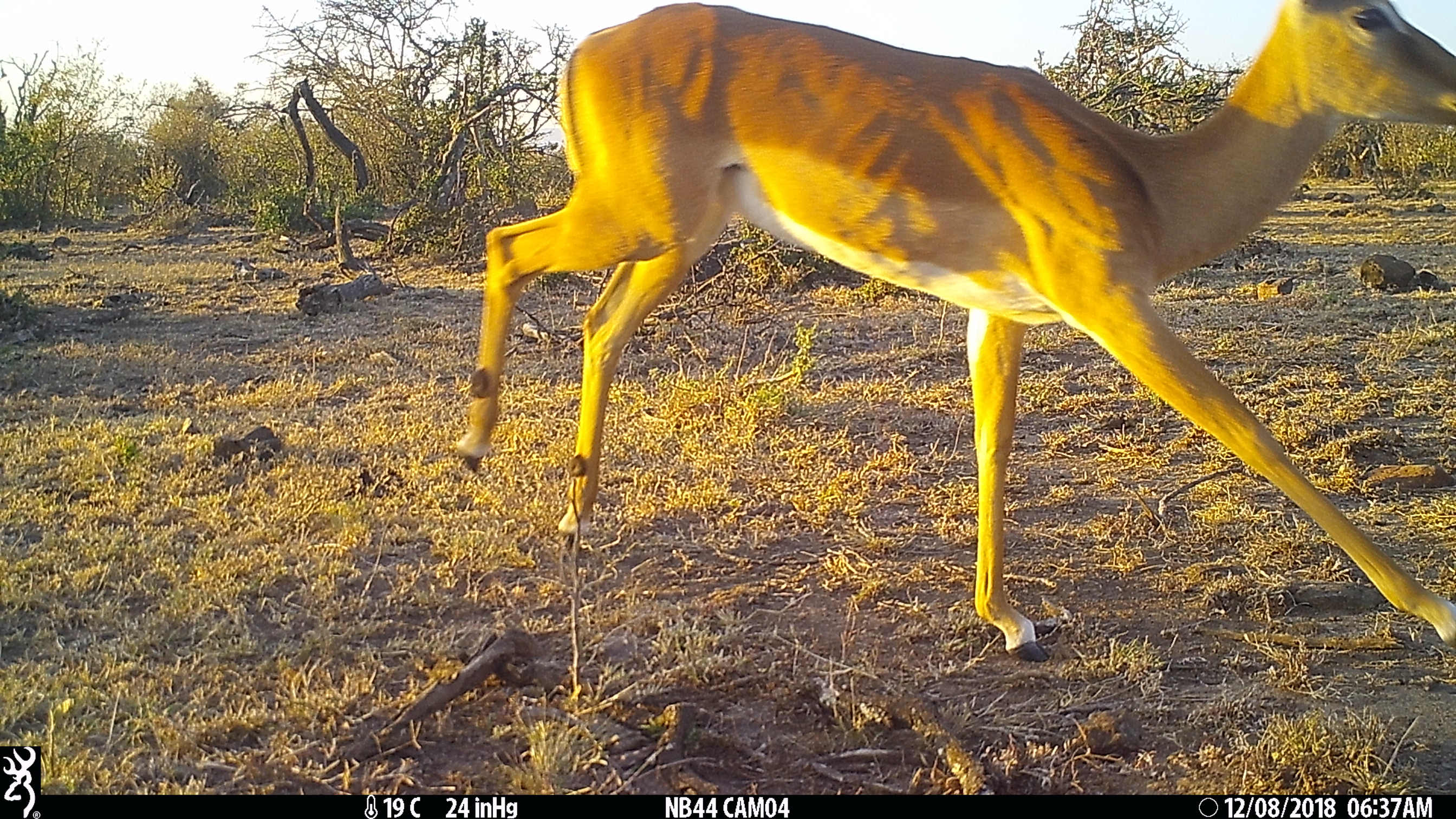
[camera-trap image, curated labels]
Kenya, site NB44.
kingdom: Animalia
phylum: Chordata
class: Mammalia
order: Artiodactyla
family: Bovidae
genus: Aepyceros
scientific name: Aepyceros melampus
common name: impala